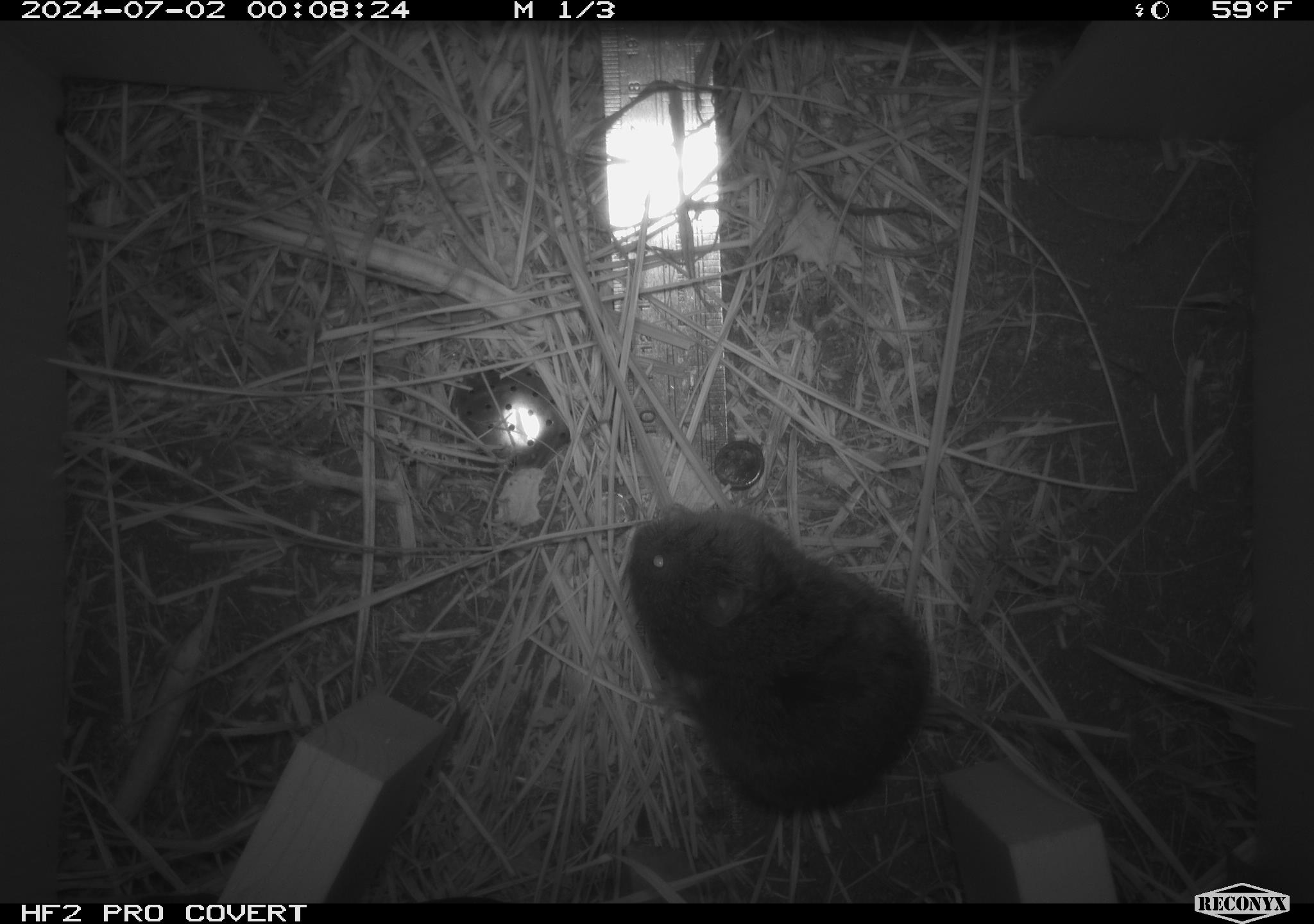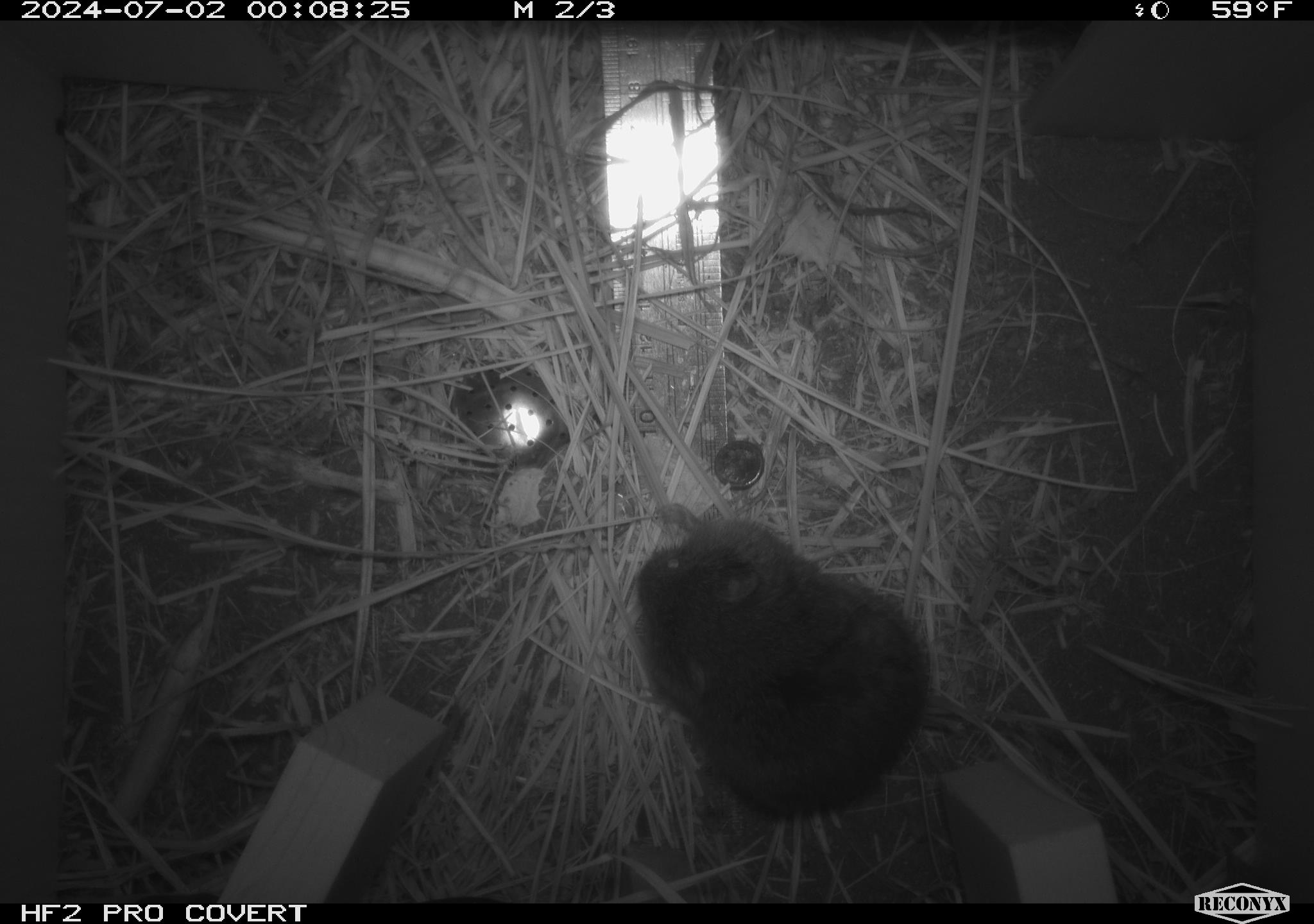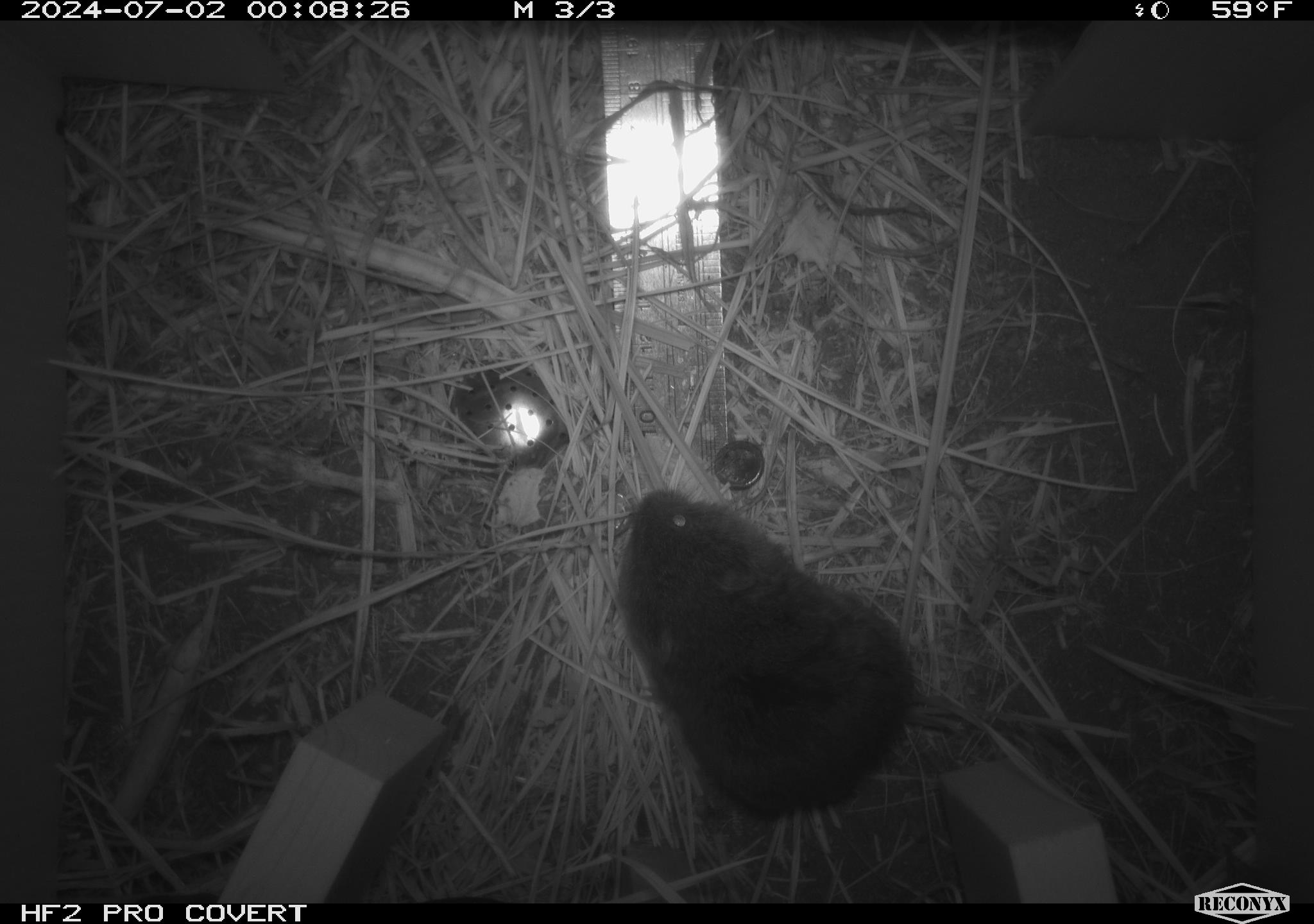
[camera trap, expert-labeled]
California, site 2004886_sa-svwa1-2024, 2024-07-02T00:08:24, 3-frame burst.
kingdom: Animalia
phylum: Chordata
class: Mammalia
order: Rodentia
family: Cricetidae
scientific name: Arvicolinae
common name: voles, lemmings, and muskrats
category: arvicolinae subfamily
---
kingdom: Animalia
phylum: Arthropoda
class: Malacostraca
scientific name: Malacostraca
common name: amphipods, crabs, isopods, krill, lobsters and shrimps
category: malacostracan